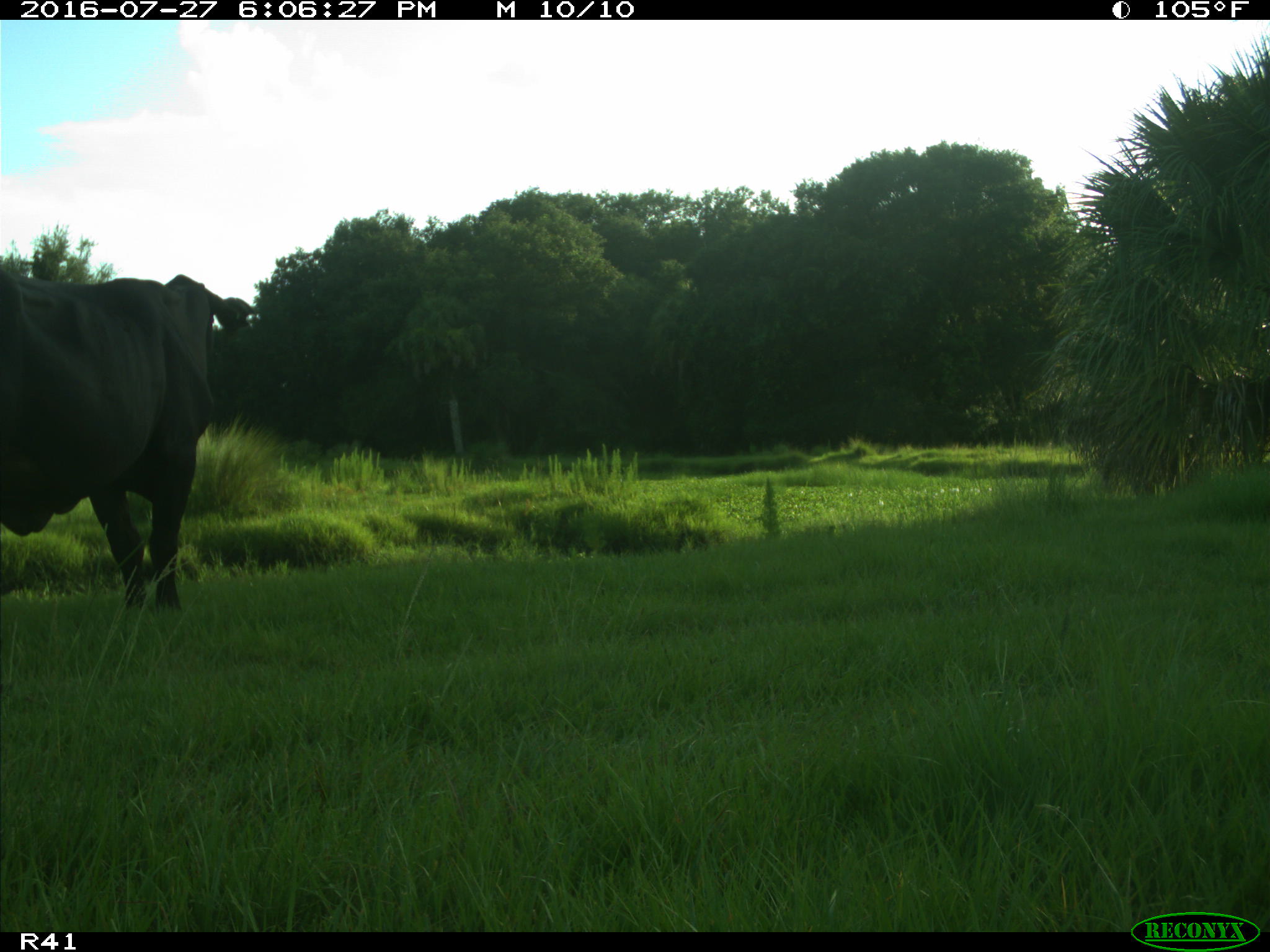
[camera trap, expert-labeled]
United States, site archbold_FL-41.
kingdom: Animalia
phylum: Chordata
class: Mammalia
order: Artiodactyla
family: Bovidae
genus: Bos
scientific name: Bos taurus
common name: domestic cow